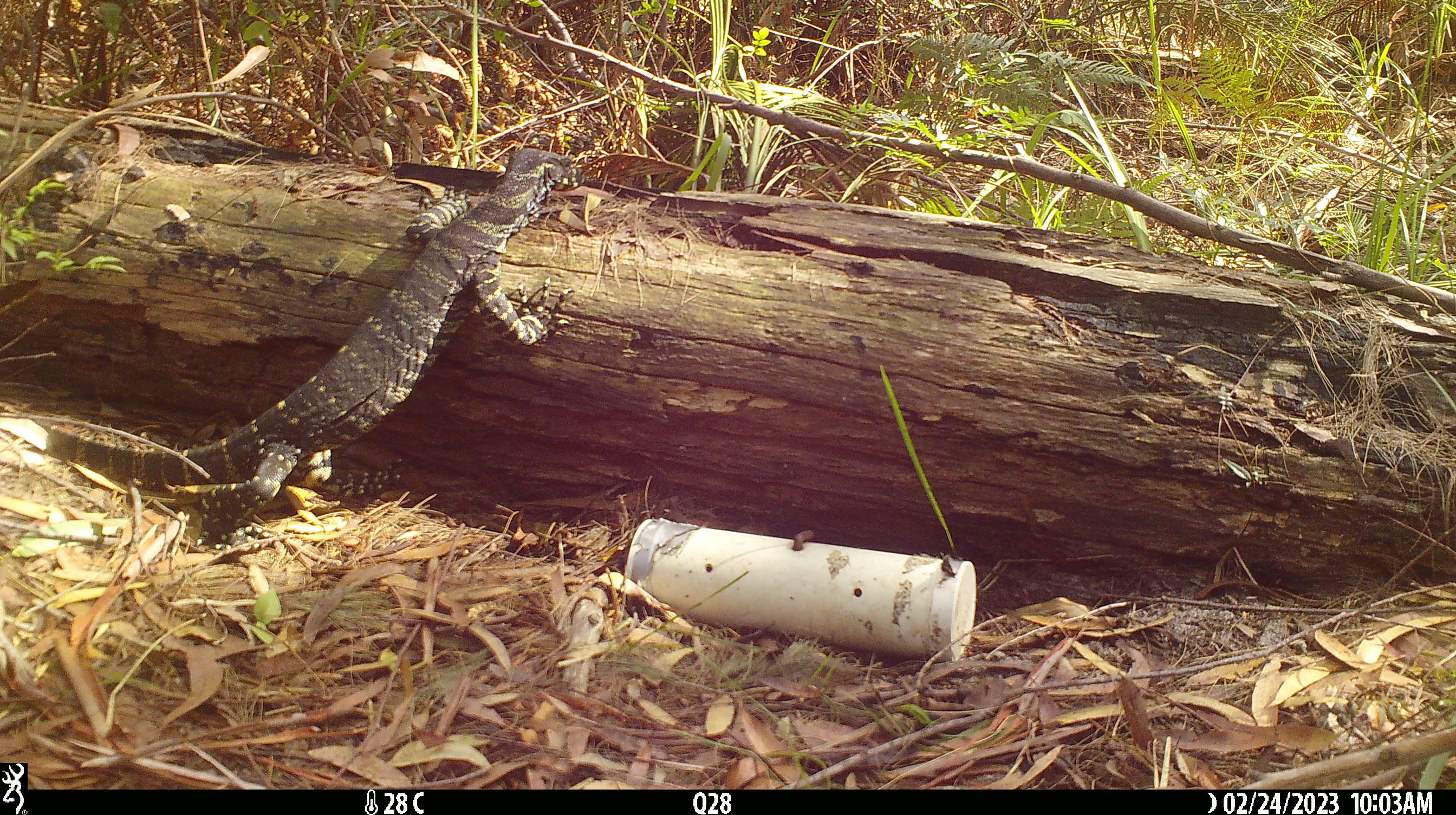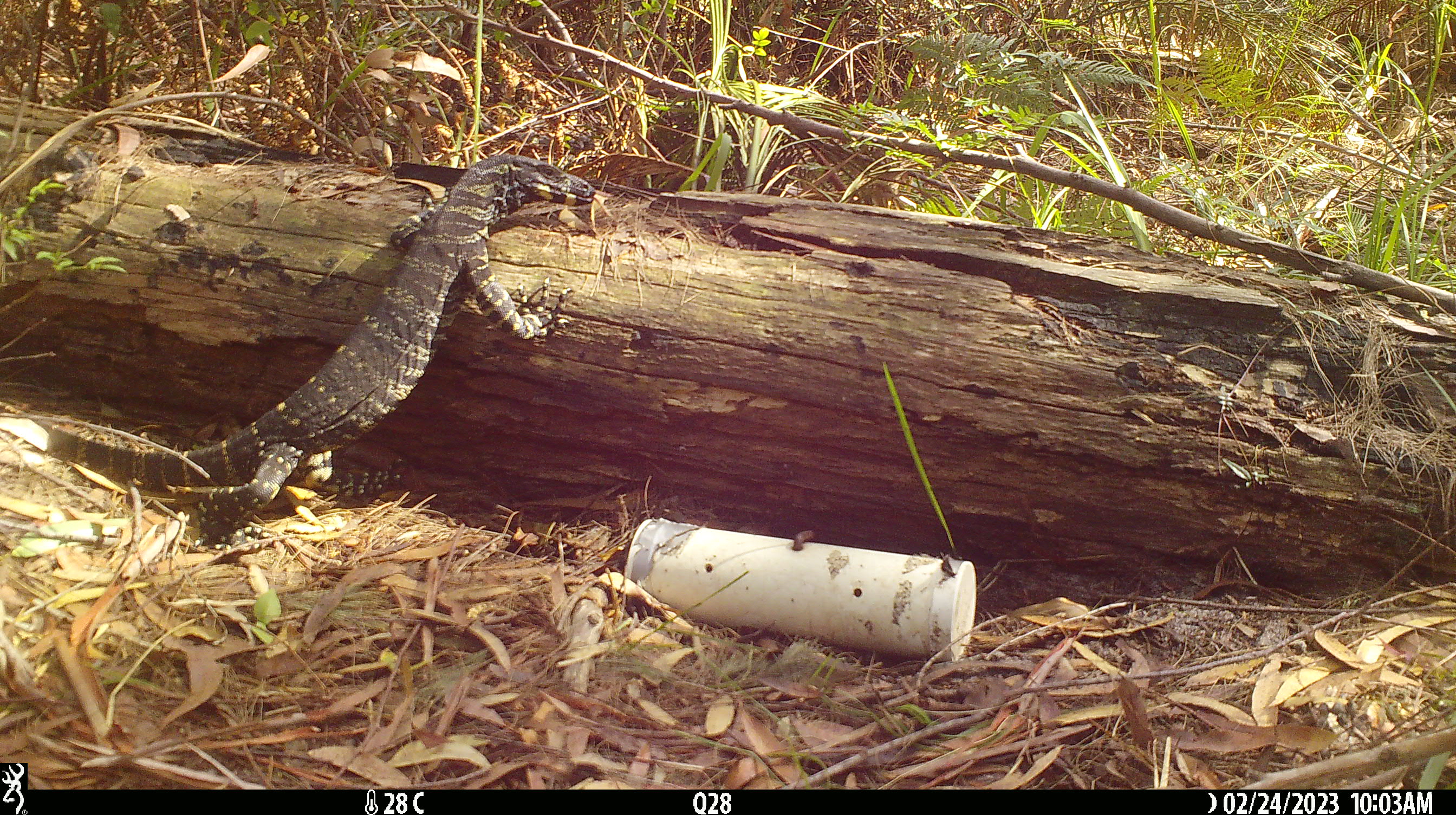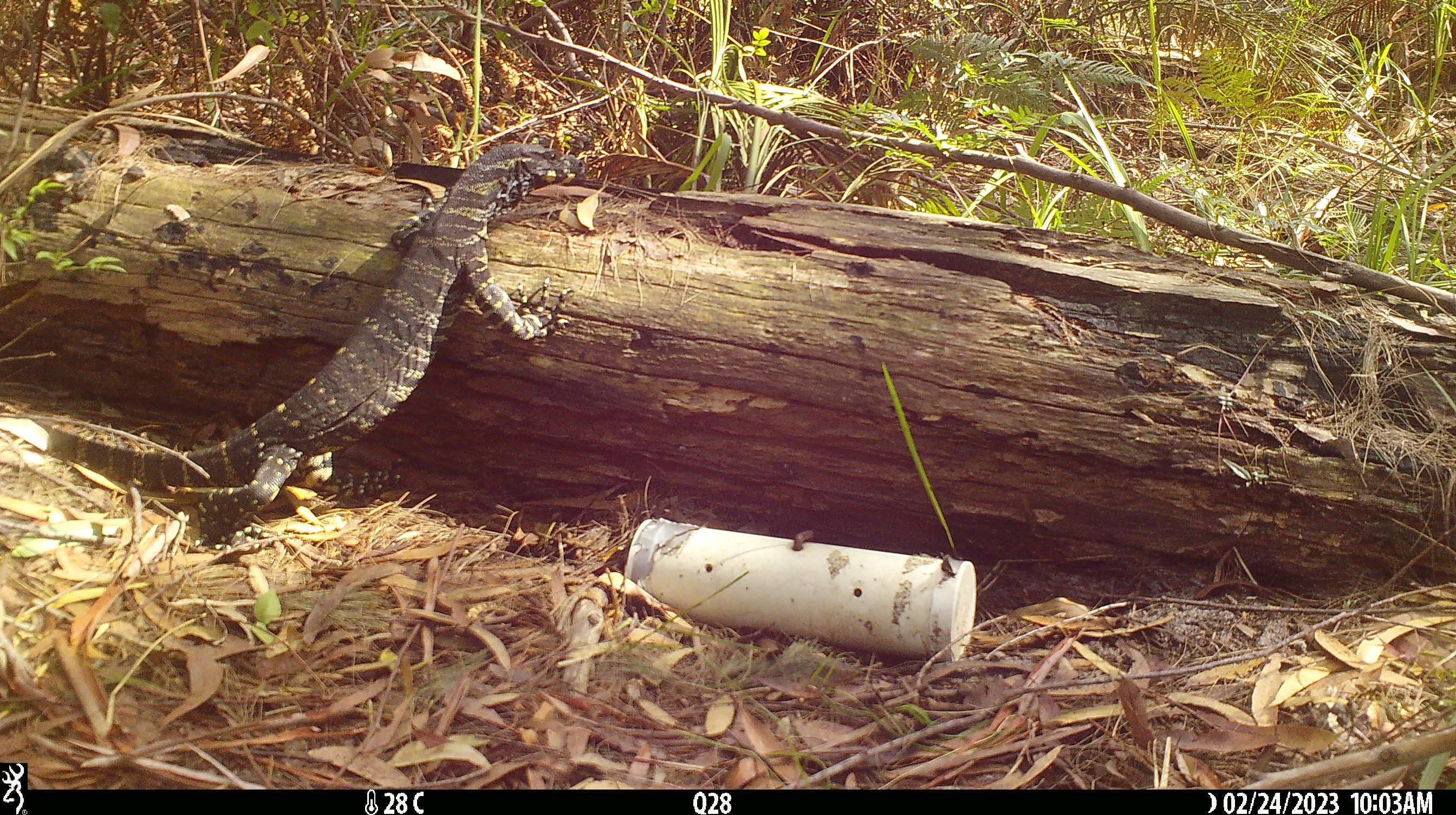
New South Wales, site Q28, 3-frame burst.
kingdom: Animalia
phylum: Chordata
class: Reptilia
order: Squamata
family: Varanidae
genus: Varanus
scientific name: Varanus varius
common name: lace monitor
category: goanna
Goanna (lace monitor) (Varanus varius).